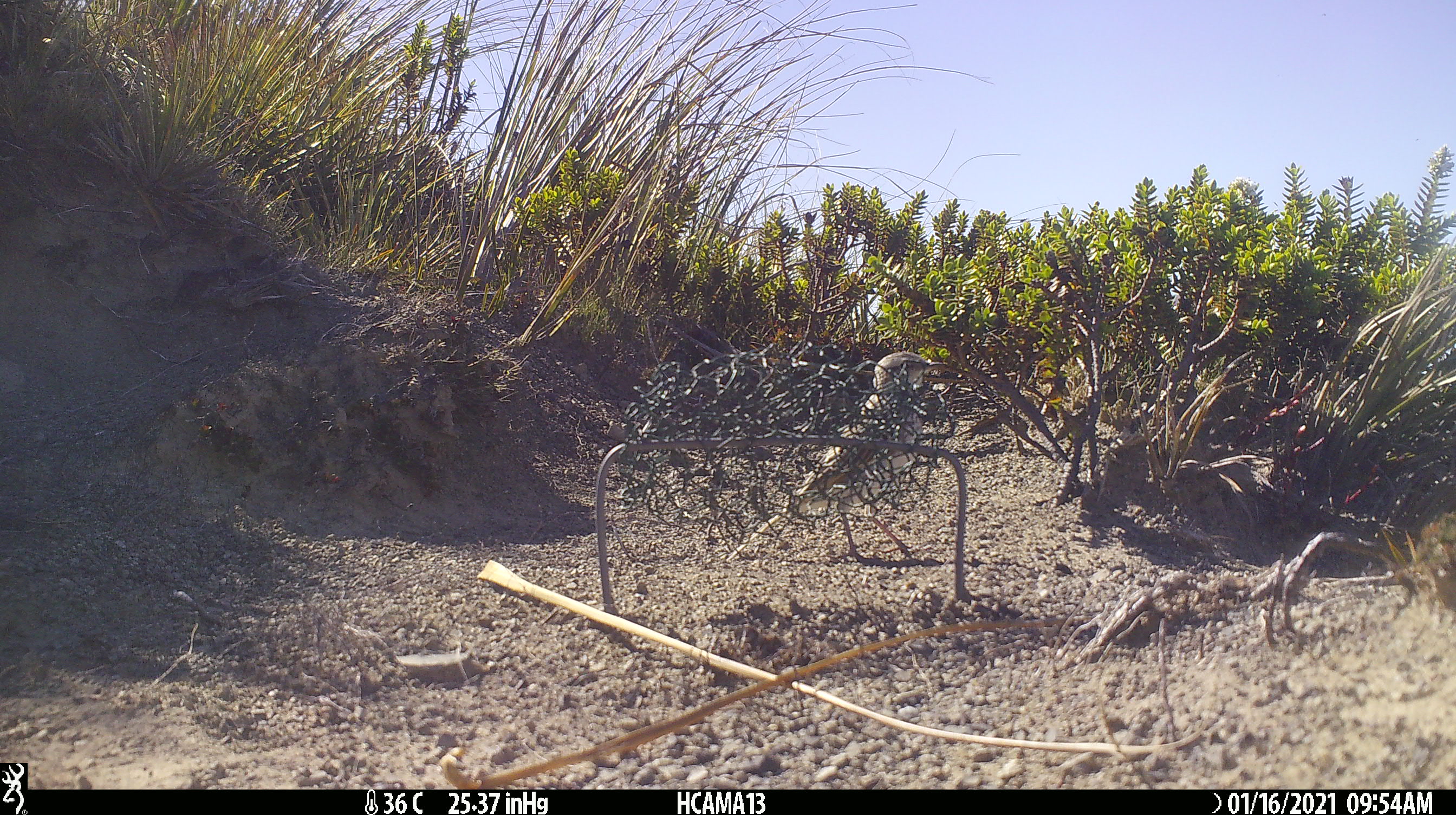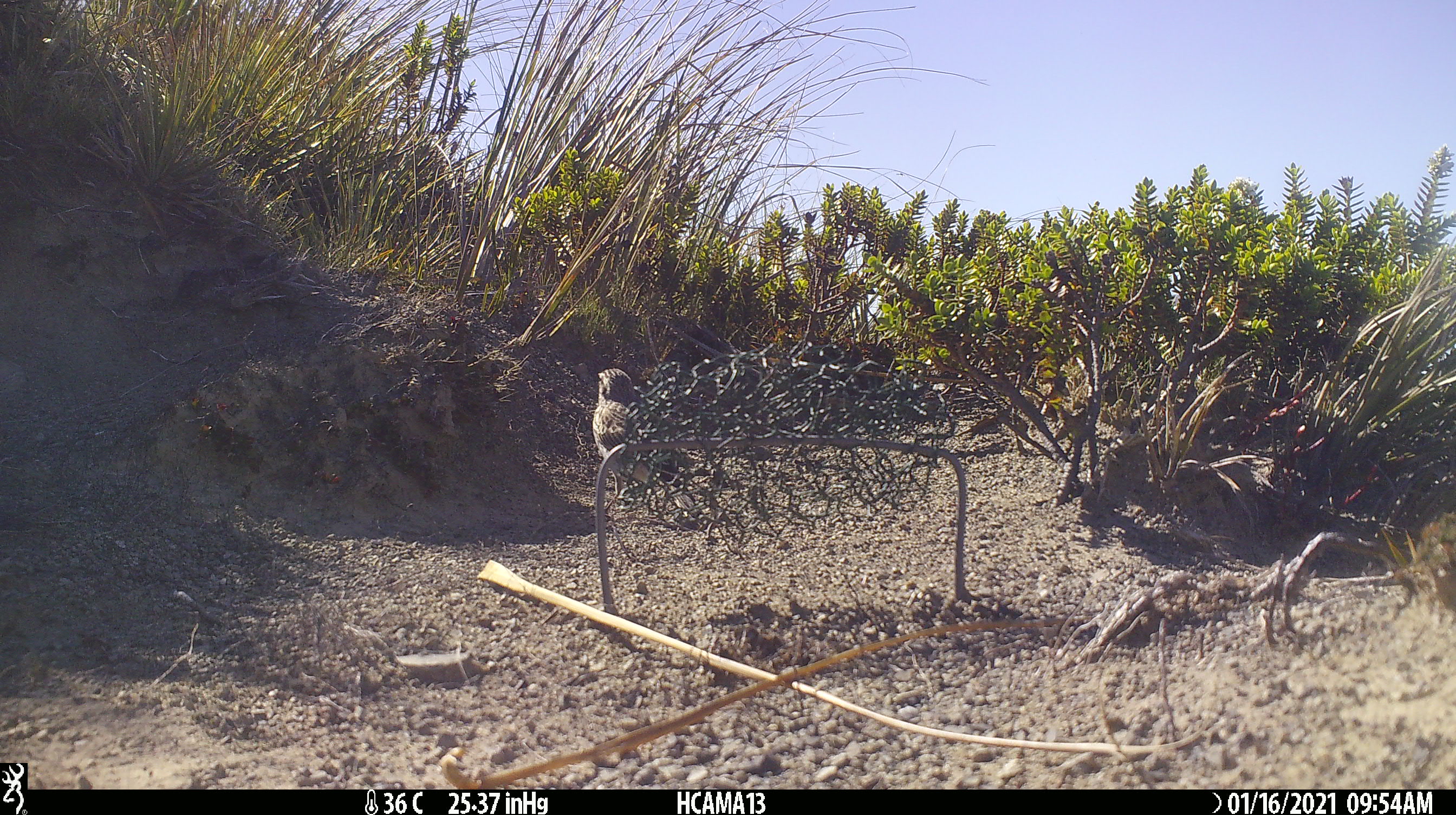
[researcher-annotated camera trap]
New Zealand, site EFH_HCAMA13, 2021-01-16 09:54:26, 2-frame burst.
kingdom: Animalia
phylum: Chordata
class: Aves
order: Passeriformes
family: Motacillidae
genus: Anthus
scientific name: Anthus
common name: pipit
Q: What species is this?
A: Pipit (Anthus).